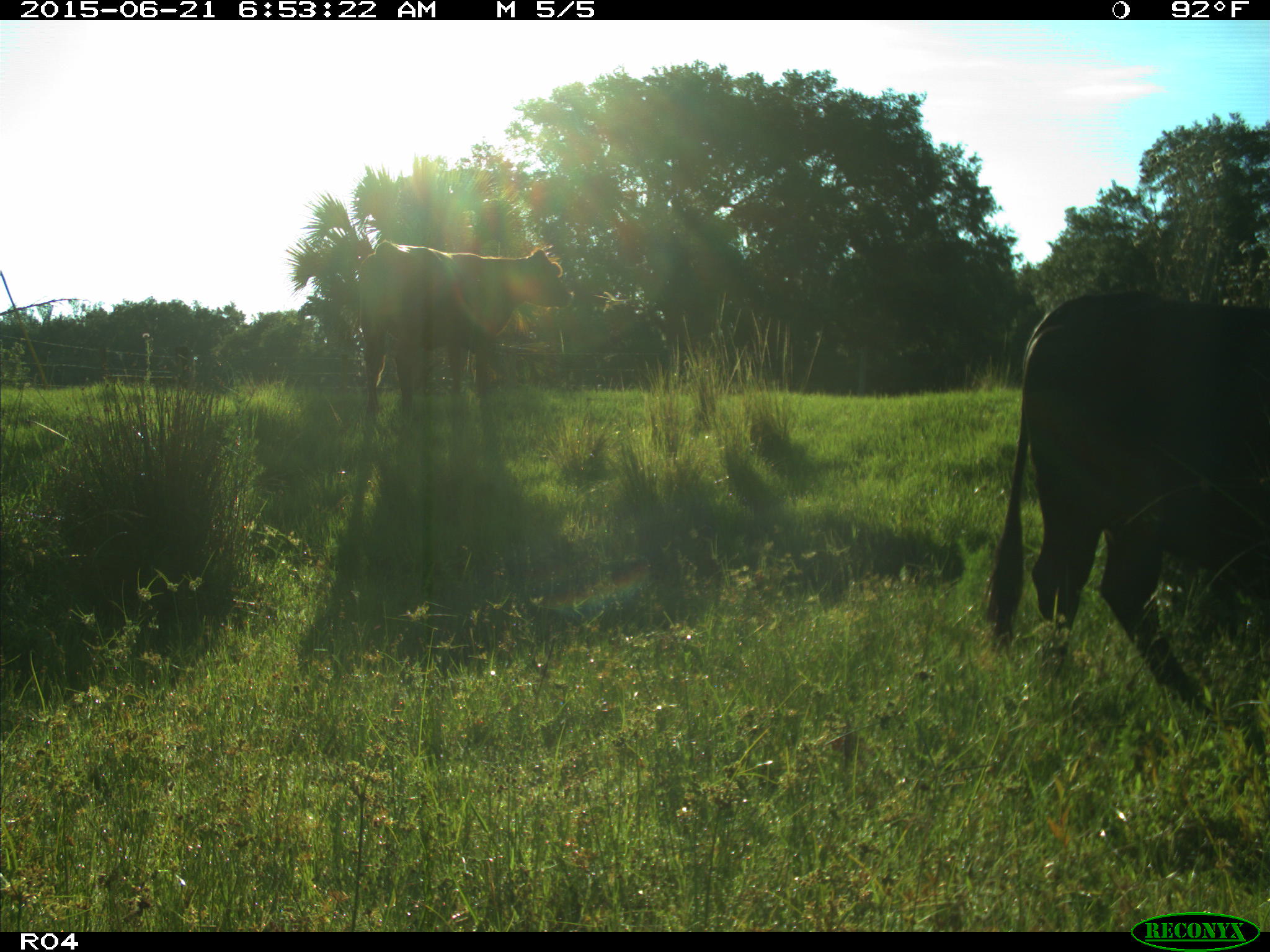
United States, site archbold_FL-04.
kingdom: Animalia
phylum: Chordata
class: Mammalia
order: Artiodactyla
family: Bovidae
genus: Bos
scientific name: Bos taurus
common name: domestic cow